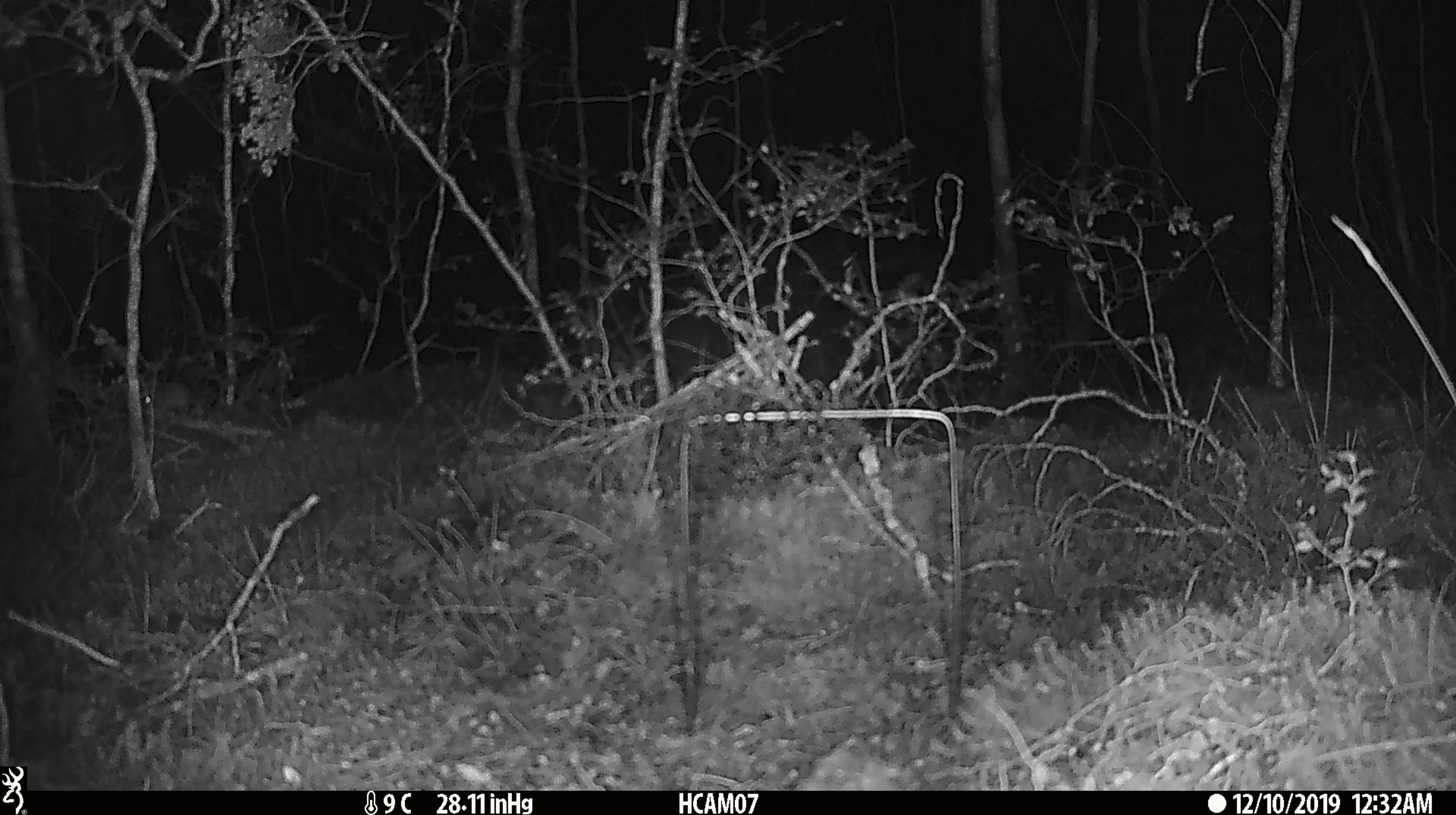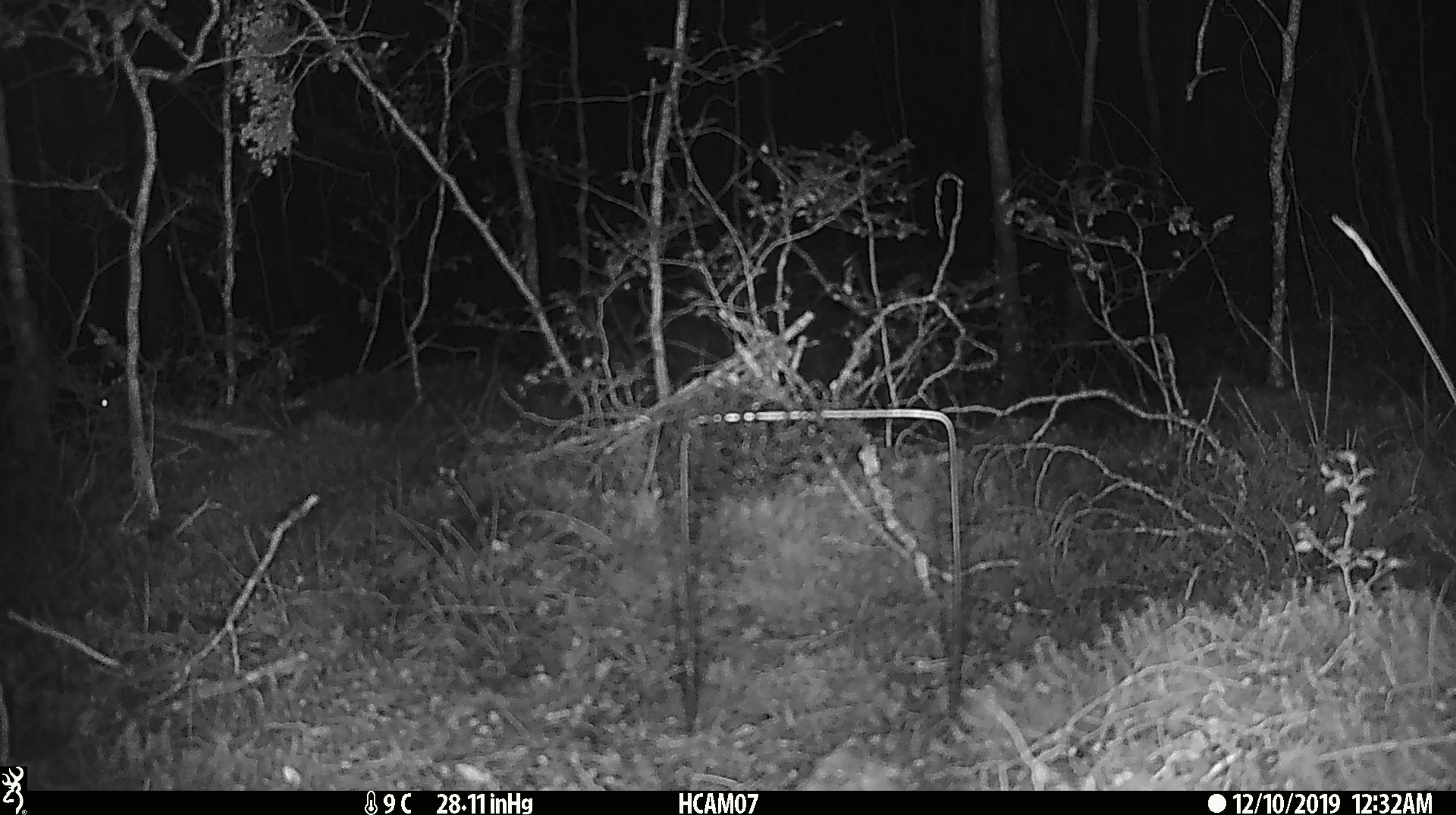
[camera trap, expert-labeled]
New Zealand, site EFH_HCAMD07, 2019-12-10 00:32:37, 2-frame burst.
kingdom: Animalia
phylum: Chordata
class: Mammalia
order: Rodentia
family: Muridae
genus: Mus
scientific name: Mus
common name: mouse